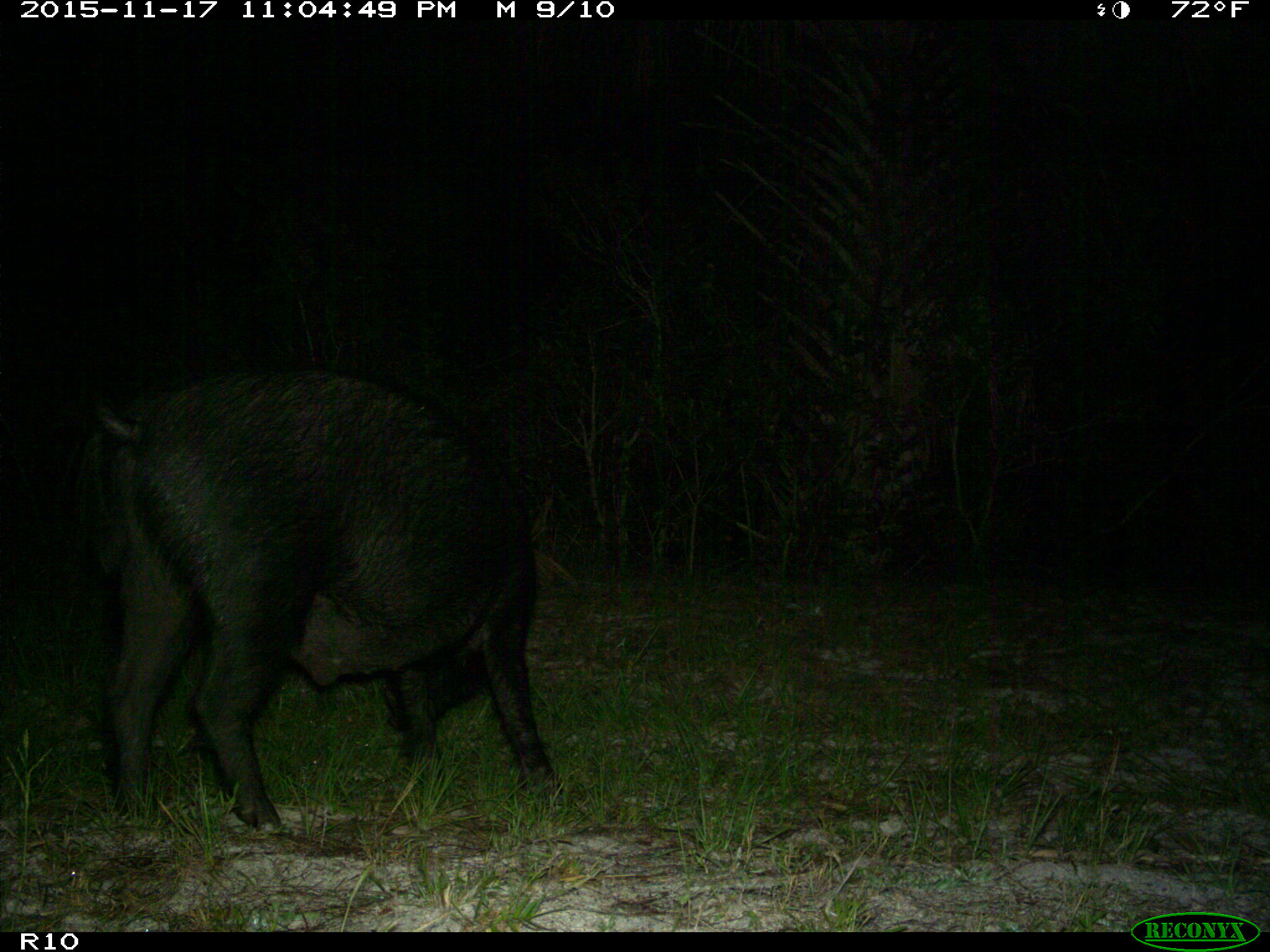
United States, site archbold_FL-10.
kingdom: Animalia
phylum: Chordata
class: Mammalia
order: Artiodactyla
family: Suidae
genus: Sus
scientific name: Sus scrofa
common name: wild boar